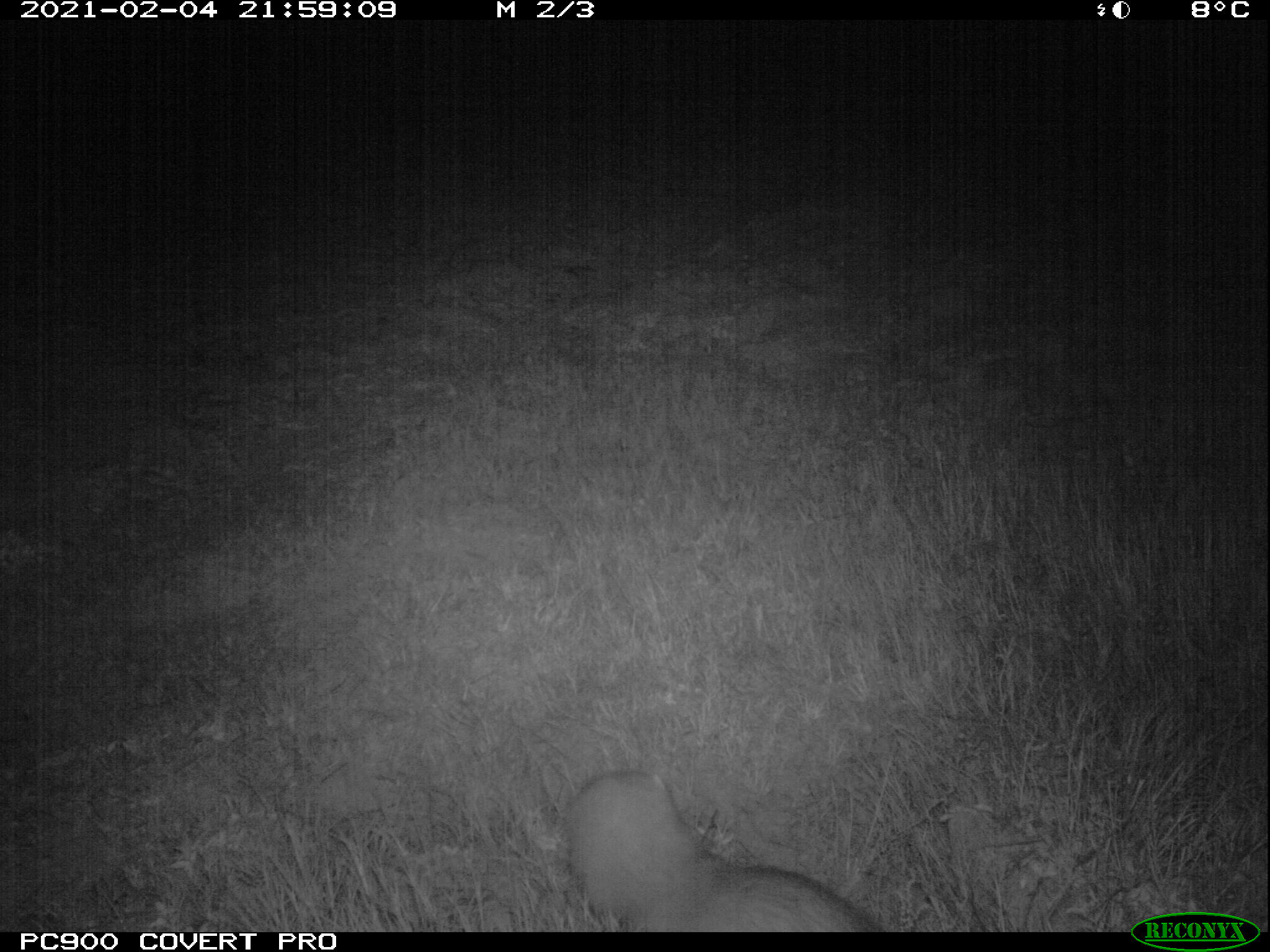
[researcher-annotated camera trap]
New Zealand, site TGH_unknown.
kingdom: Animalia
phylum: Chordata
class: Mammalia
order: Carnivora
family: Mustelidae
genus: Mustela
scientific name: Mustela furo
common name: ferret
Ferret (Mustela furo).